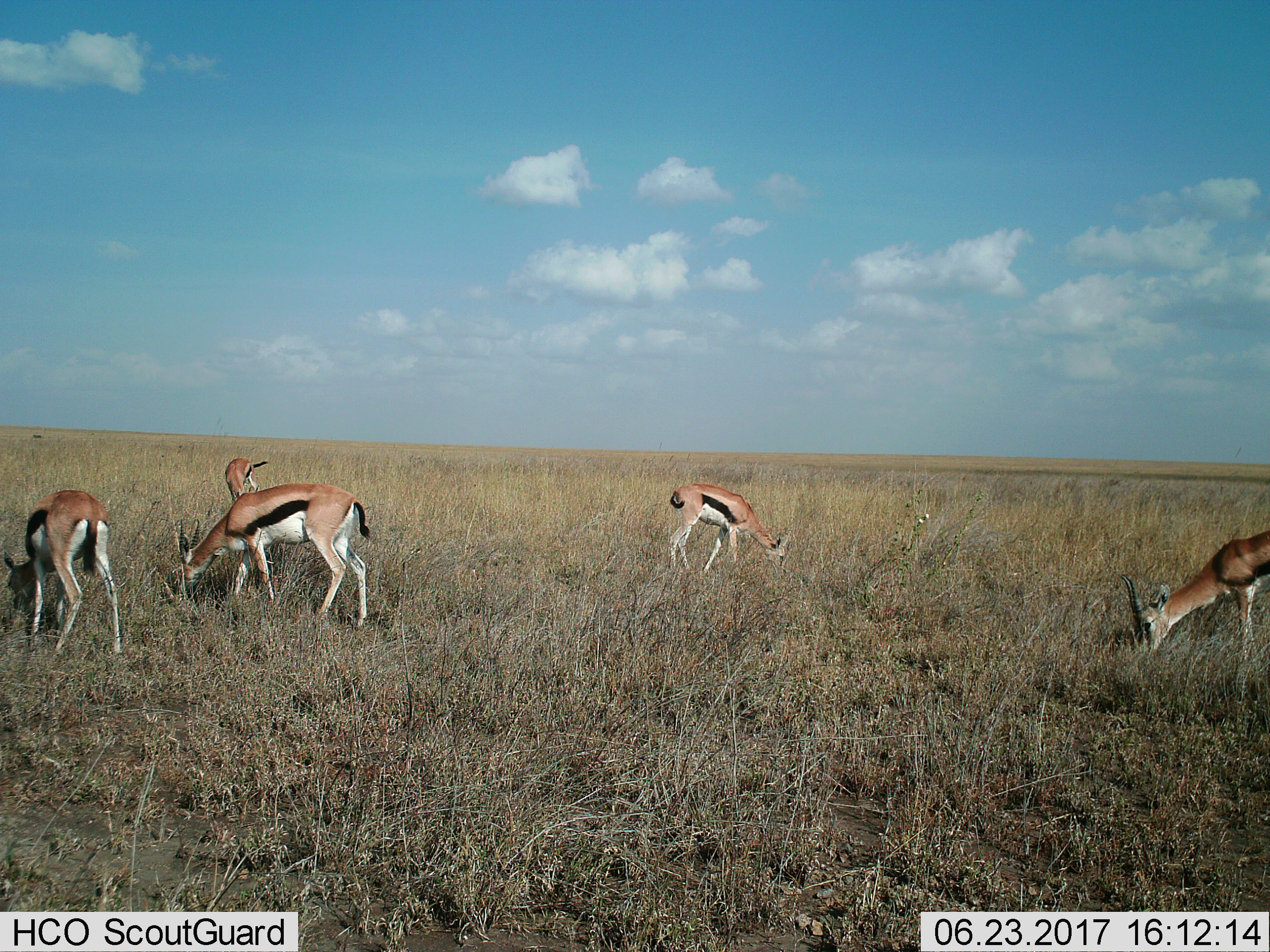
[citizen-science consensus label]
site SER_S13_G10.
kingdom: Animalia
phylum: Chordata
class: Mammalia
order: Artiodactyla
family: Bovidae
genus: Eudorcas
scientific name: Eudorcas thomsonii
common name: thomson's gazelle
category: gazellethomsons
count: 5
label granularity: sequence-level